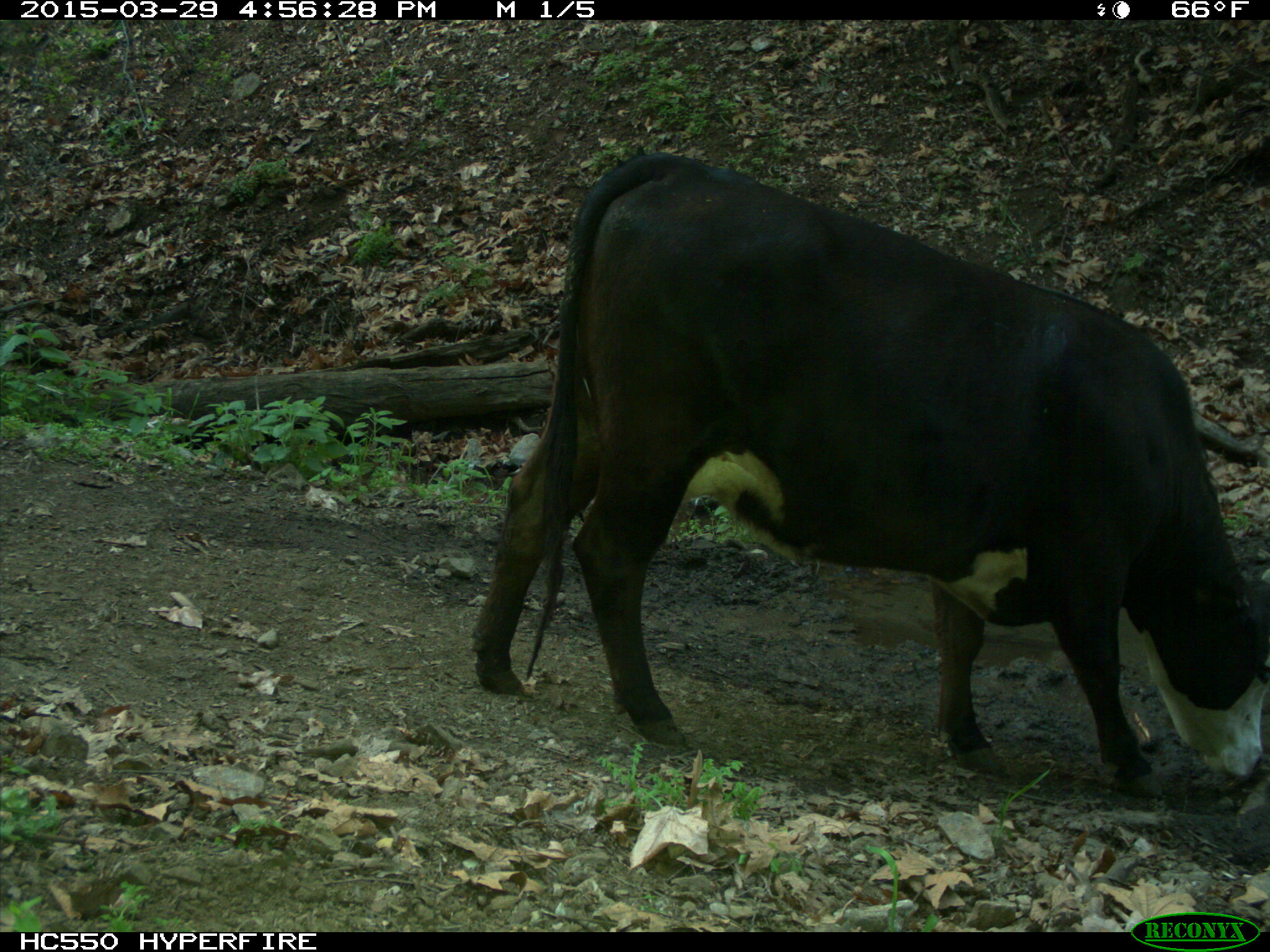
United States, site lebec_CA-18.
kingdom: Animalia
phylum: Chordata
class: Mammalia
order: Artiodactyla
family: Bovidae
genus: Bos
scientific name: Bos taurus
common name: domestic cow